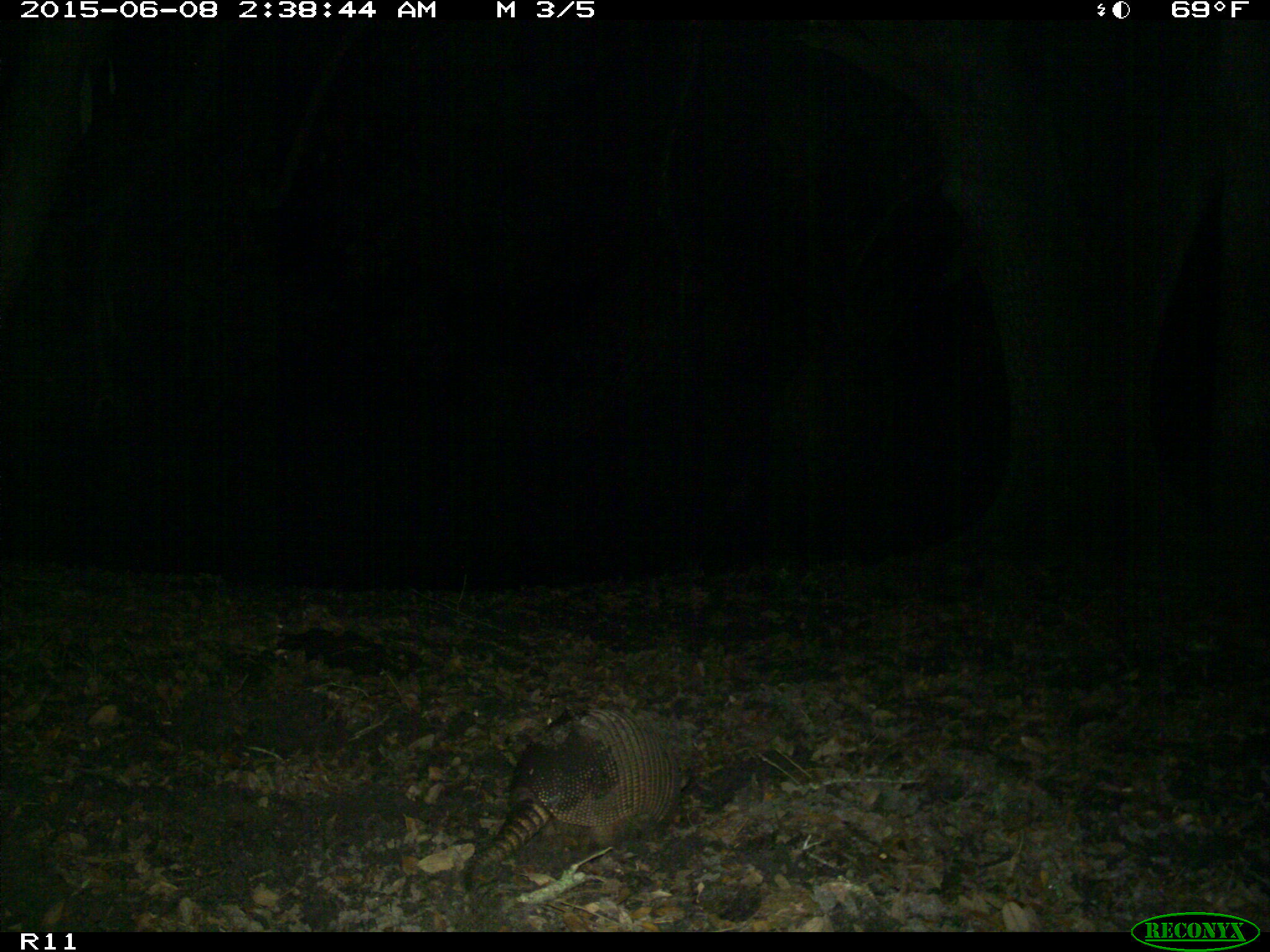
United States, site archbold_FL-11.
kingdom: Animalia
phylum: Chordata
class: Mammalia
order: Cingulata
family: Dasypodidae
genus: Dasypus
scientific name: Dasypus novemcinctus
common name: nine-banded armadillo